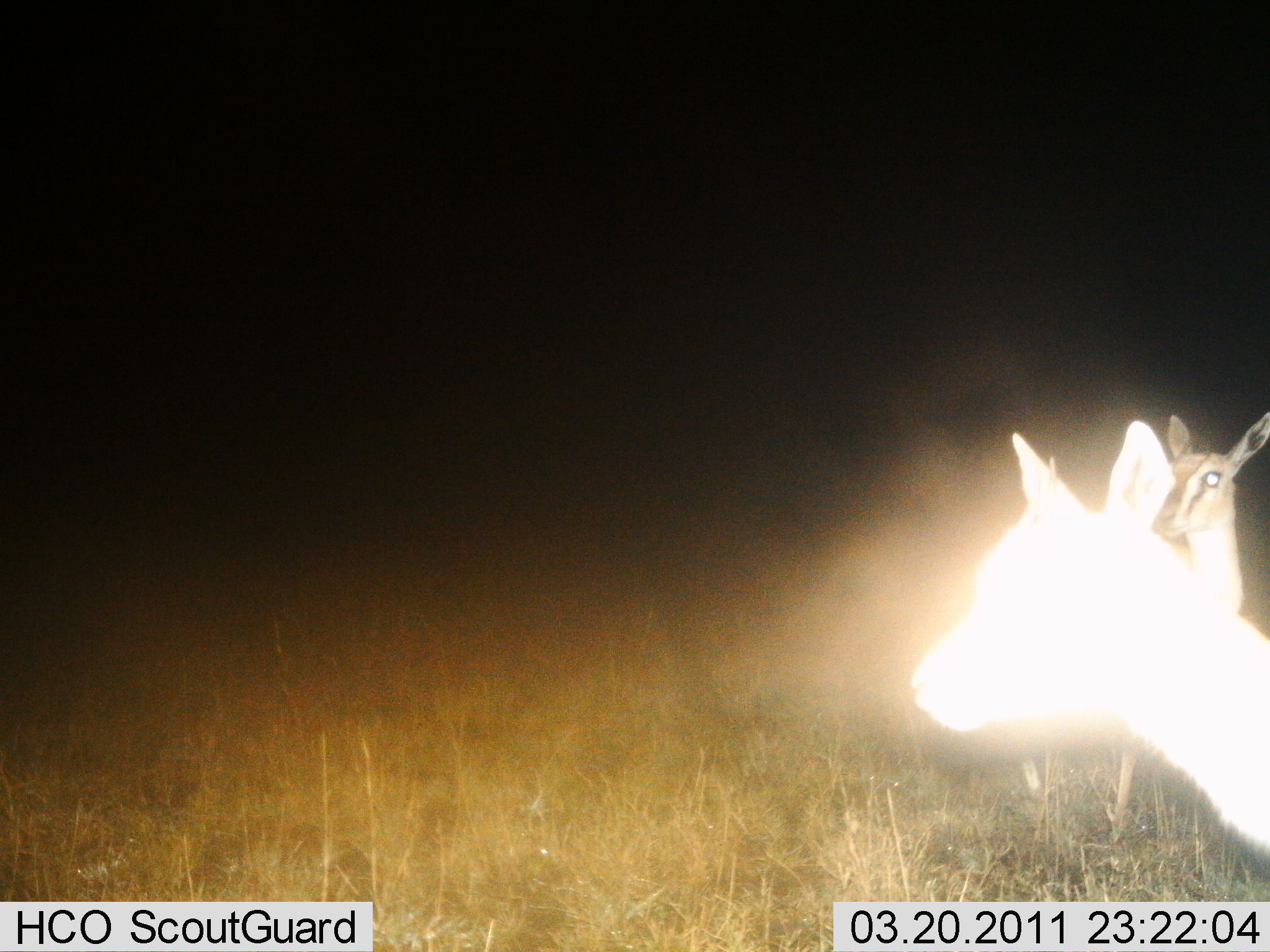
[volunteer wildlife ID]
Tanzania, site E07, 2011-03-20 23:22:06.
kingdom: Animalia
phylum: Chordata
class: Mammalia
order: Artiodactyla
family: Bovidae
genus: Eudorcas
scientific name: Eudorcas thomsonii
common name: thomson's gazelle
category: gazellethomsons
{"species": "gazellethomsons (thomson's gazelle) (Eudorcas thomsonii)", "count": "2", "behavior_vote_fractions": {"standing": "82%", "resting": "0%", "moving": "18%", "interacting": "0%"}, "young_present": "9%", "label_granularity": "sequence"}